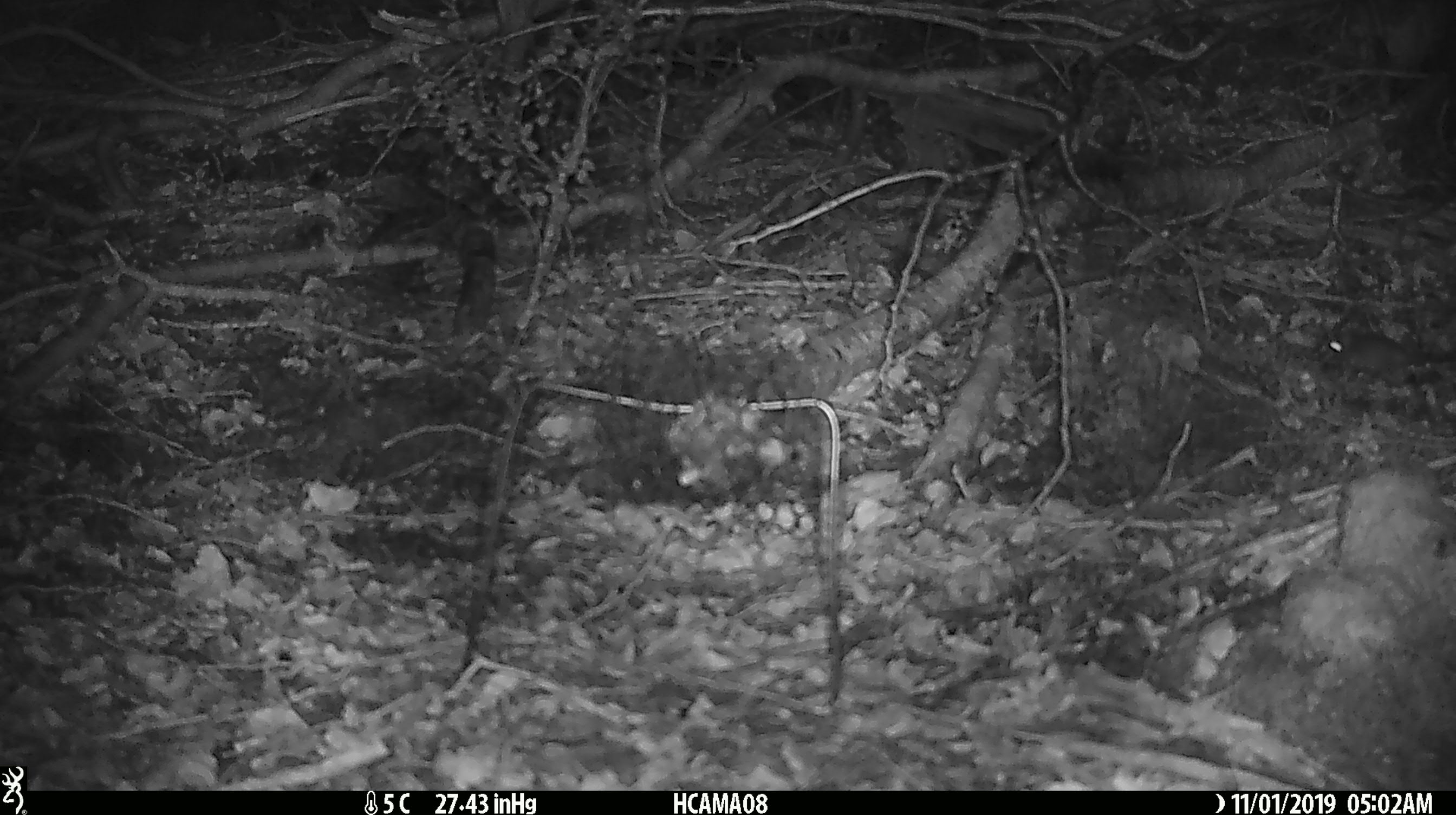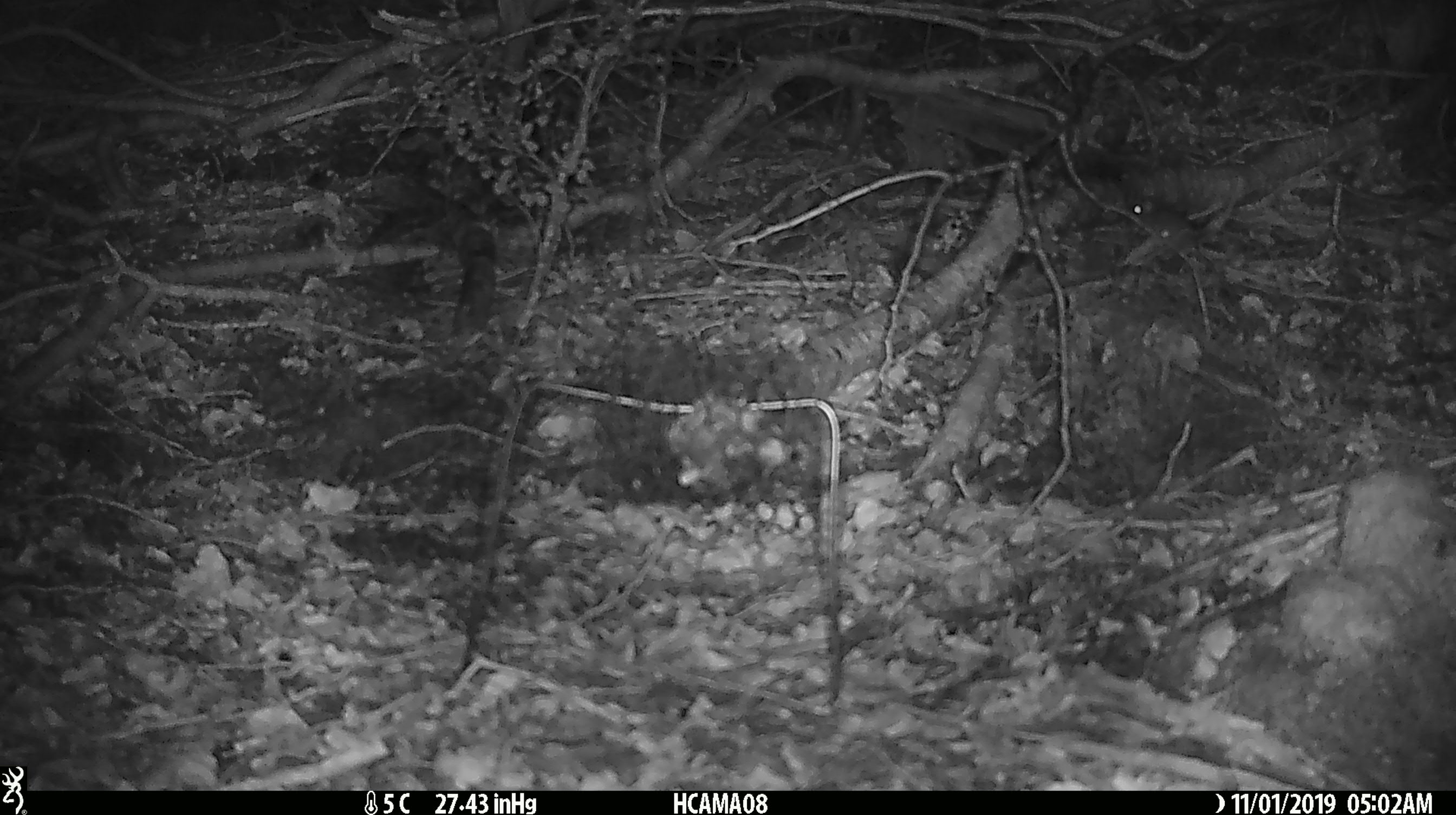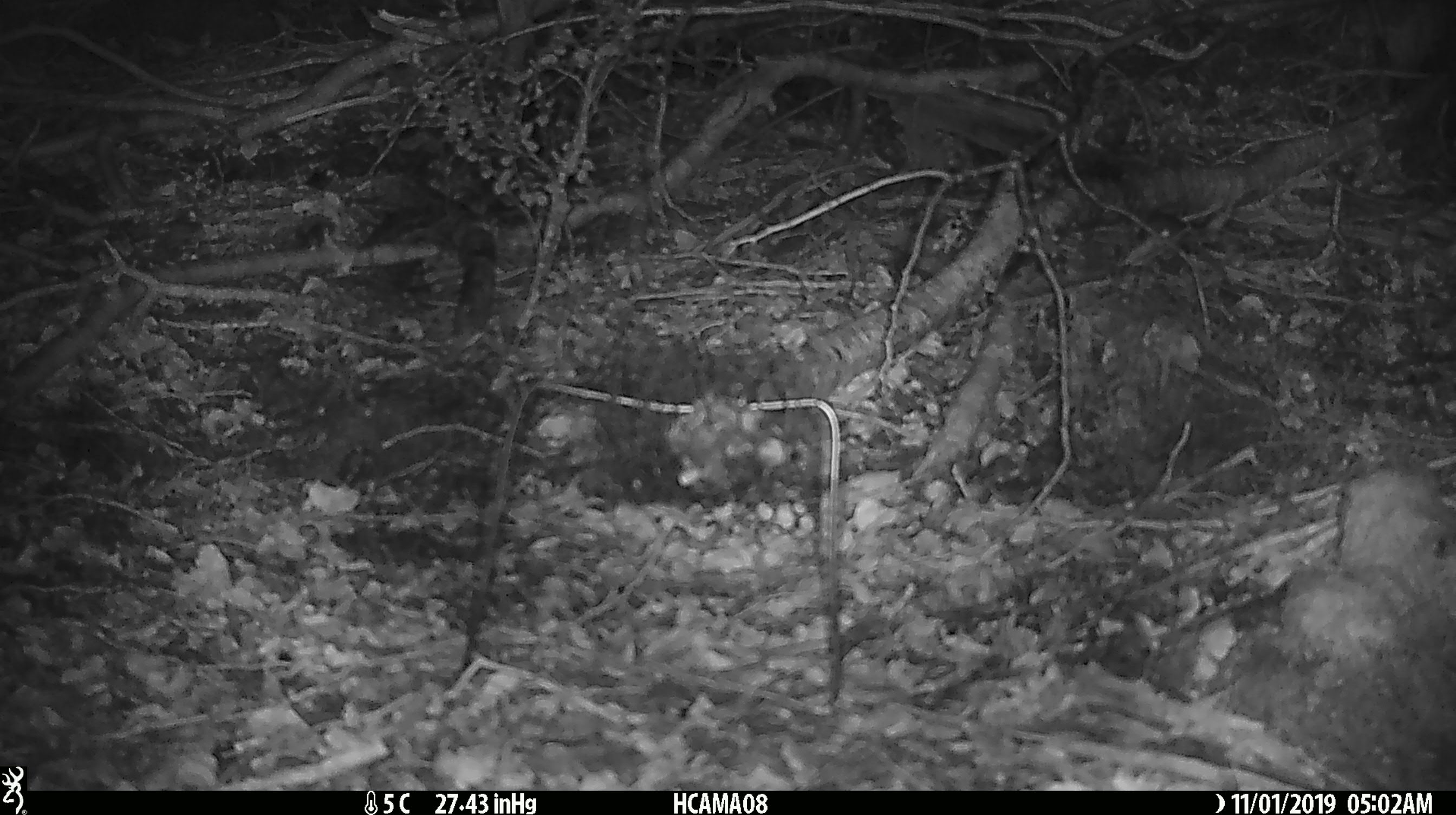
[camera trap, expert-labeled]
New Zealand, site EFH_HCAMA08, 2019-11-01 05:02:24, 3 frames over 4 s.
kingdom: Animalia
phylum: Chordata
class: Mammalia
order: Rodentia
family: Muridae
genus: Mus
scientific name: Mus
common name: mouse